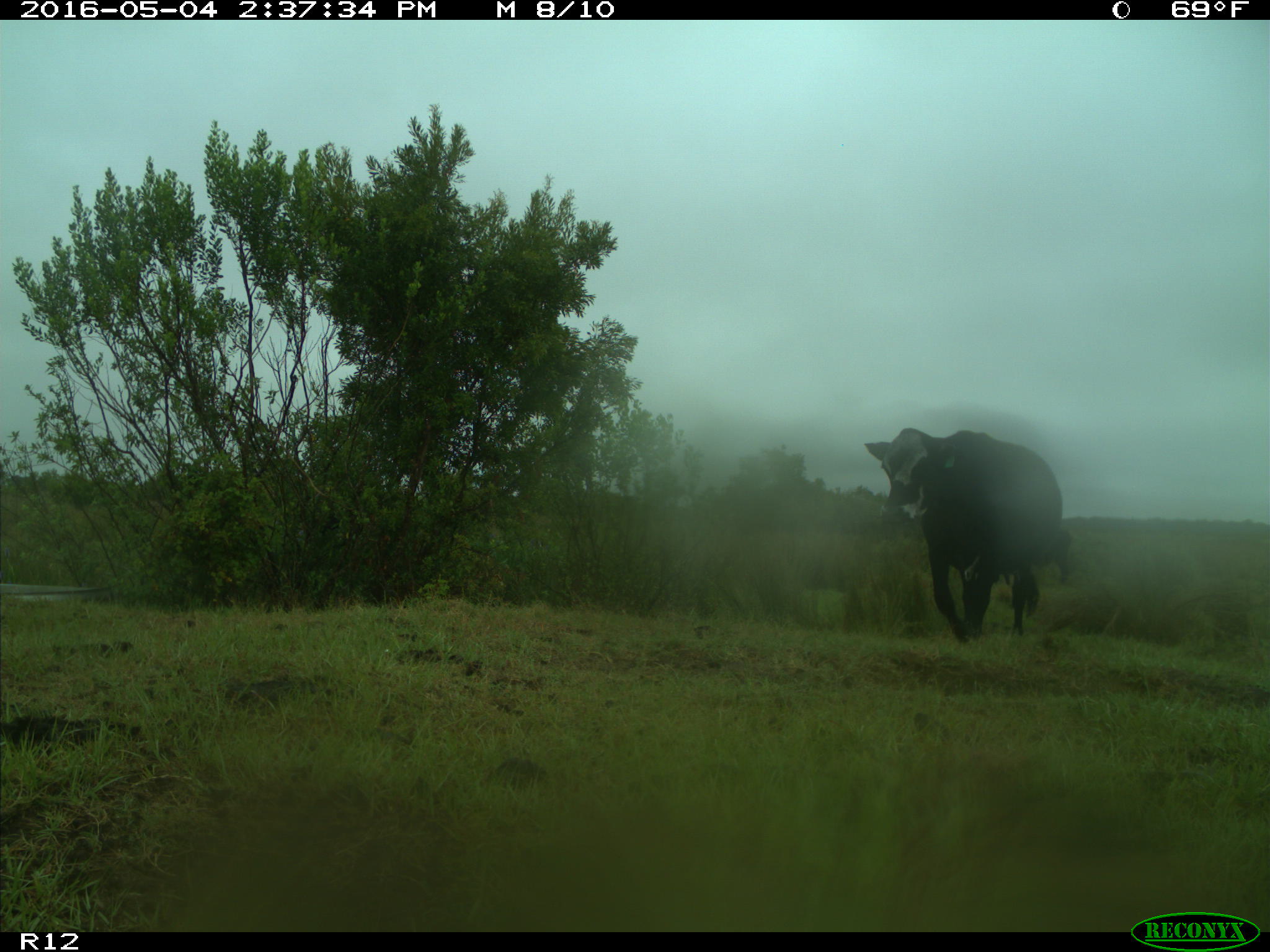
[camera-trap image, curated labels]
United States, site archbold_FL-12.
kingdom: Animalia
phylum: Chordata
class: Mammalia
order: Artiodactyla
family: Bovidae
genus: Bos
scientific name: Bos taurus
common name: domestic cow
Bos taurus (domestic cow).